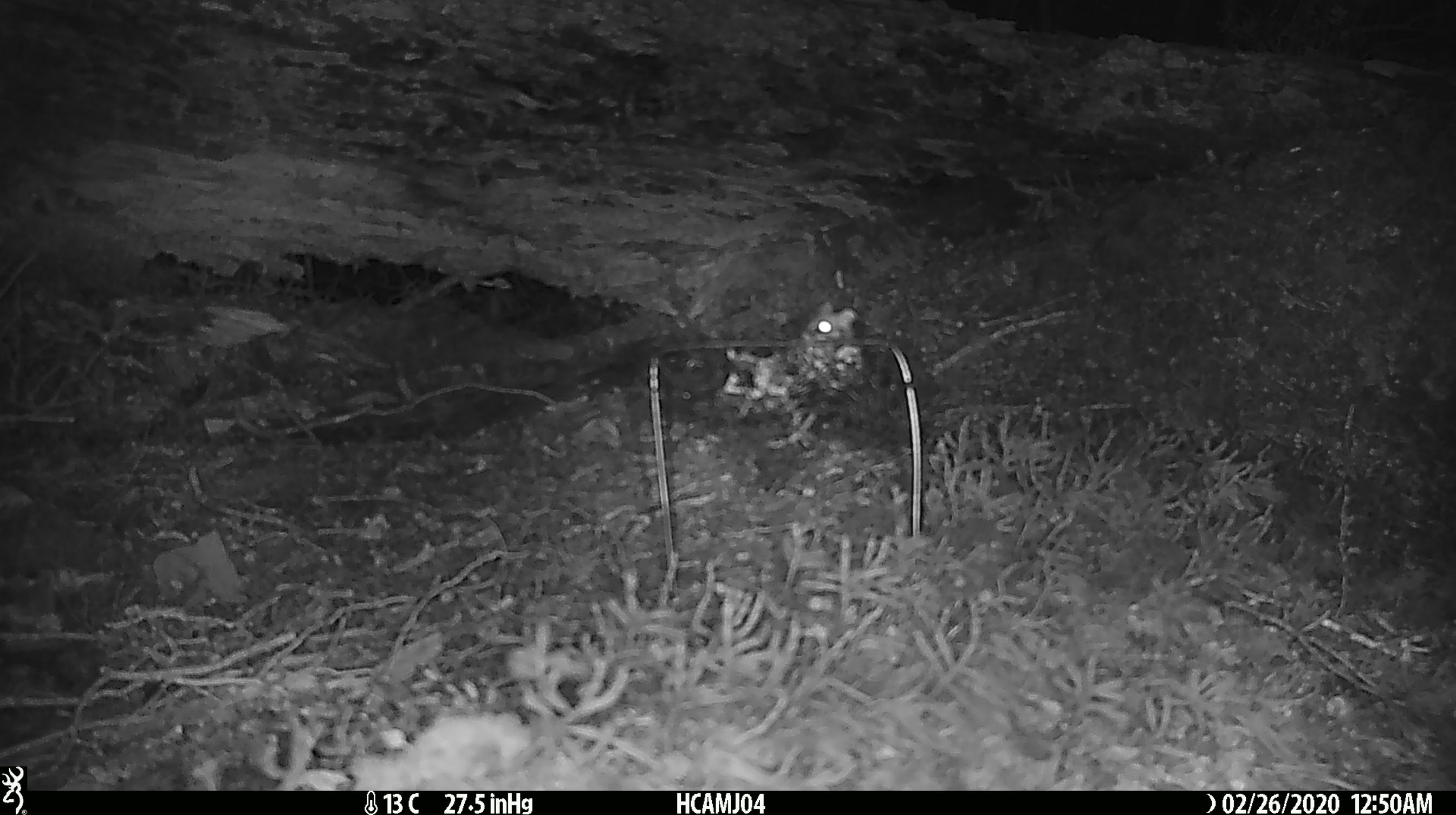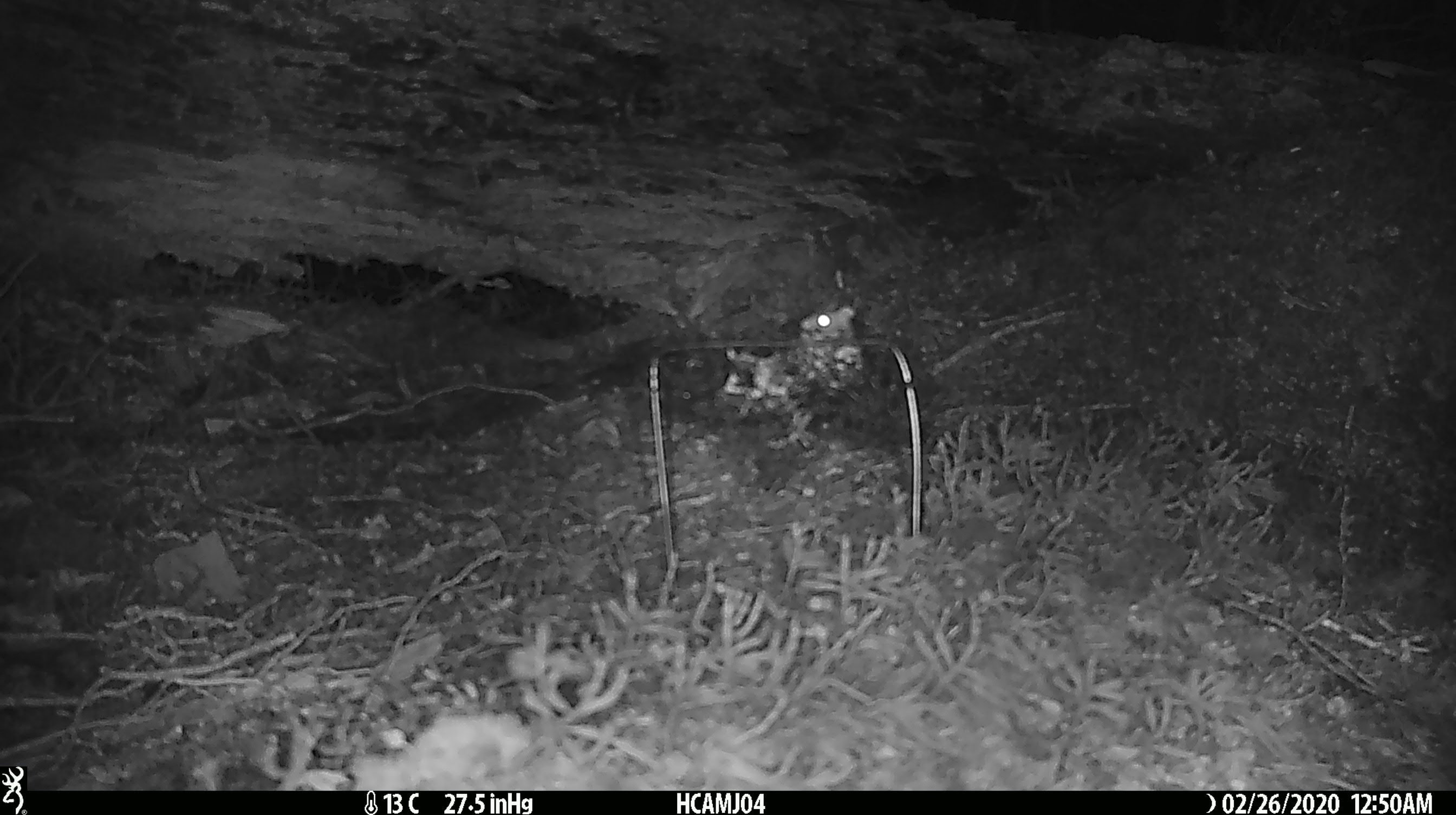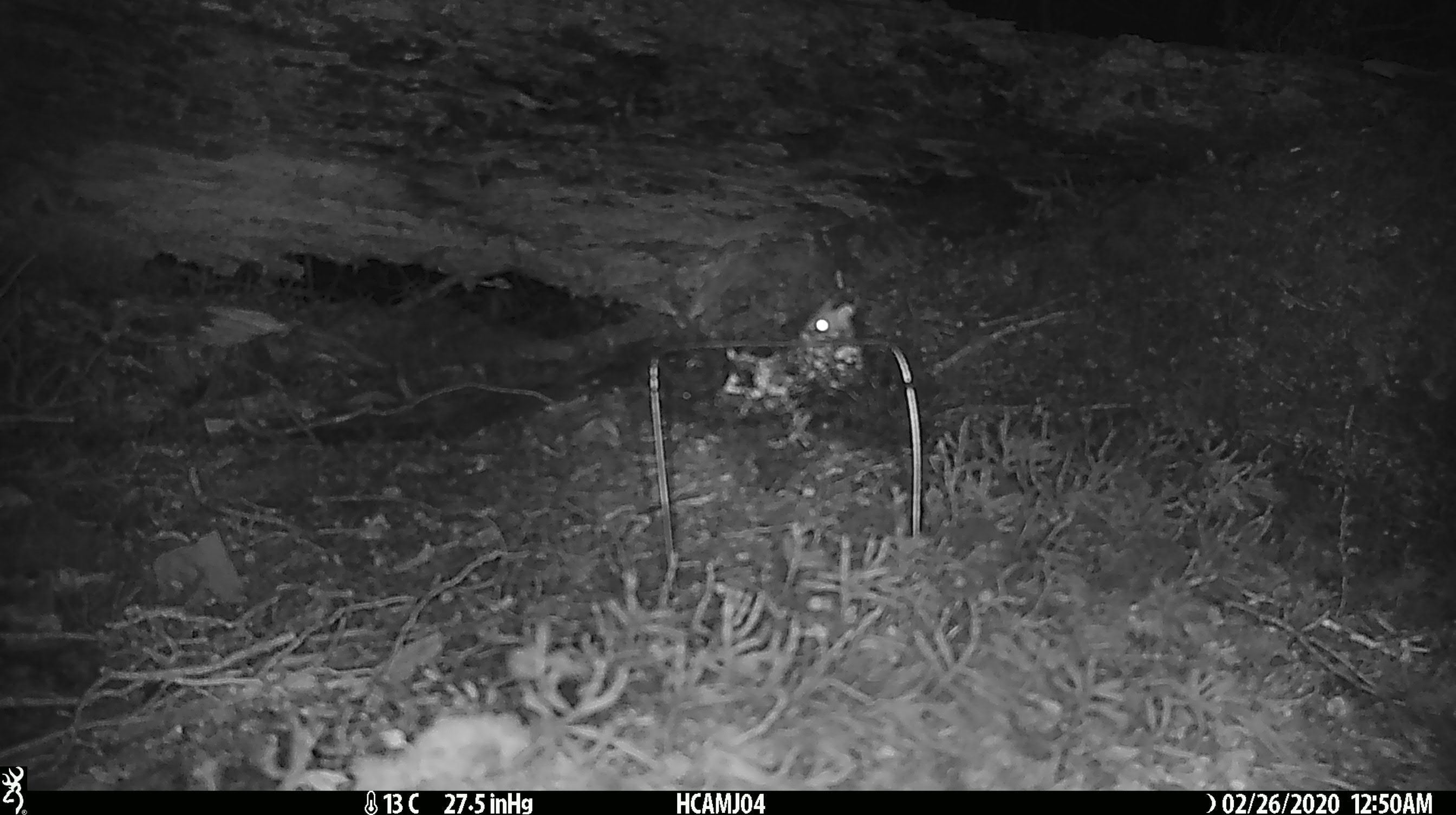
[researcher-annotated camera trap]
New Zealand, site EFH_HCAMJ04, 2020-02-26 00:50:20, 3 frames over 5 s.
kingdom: Animalia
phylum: Chordata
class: Mammalia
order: Rodentia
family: Muridae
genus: Mus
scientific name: Mus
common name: mouse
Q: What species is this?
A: Mouse (Mus).